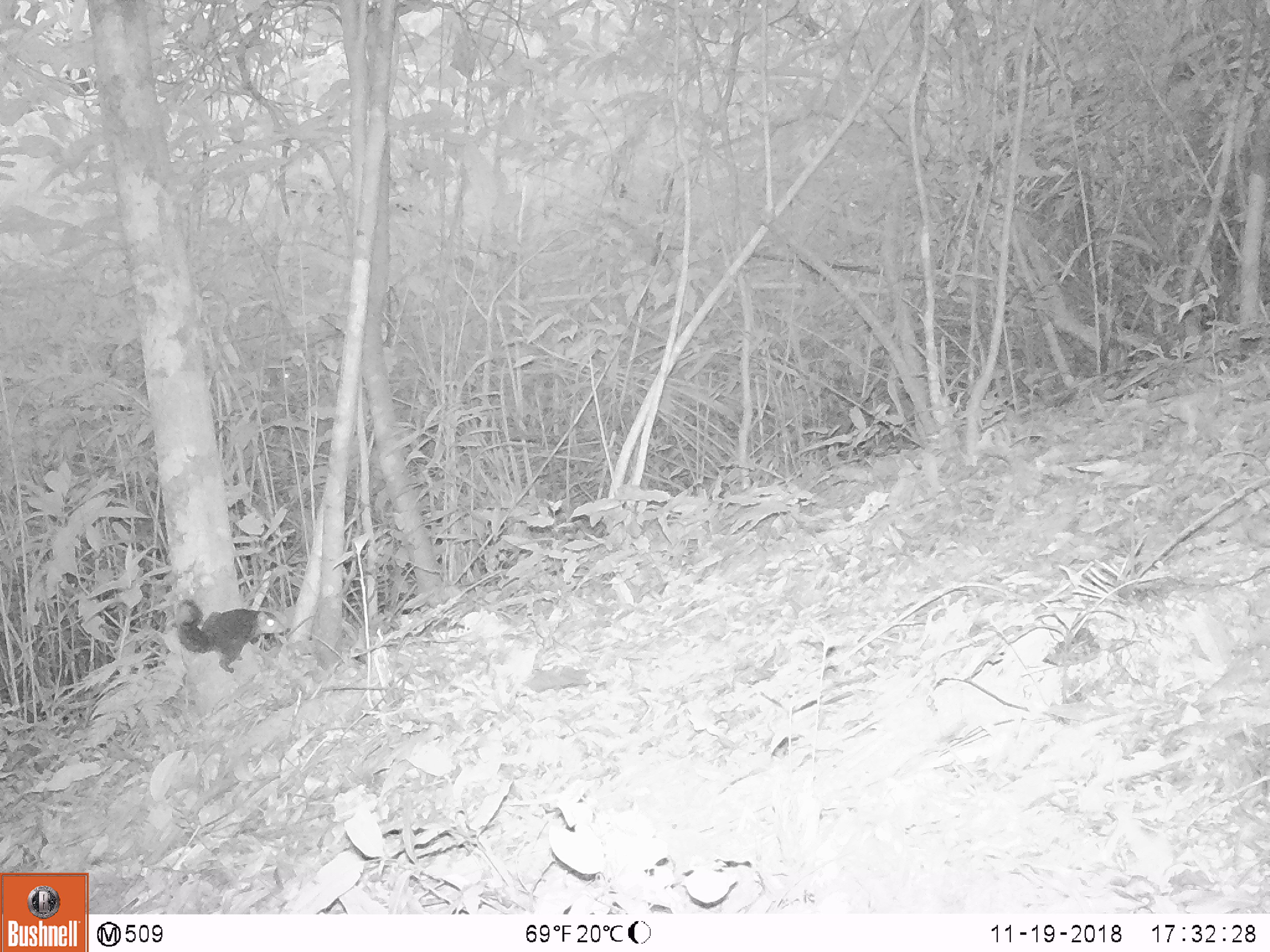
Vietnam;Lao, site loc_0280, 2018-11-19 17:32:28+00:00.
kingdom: Animalia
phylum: Chordata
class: Mammalia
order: Rodentia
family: Sciuridae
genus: Dremomys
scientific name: Dremomys rufigenis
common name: red-cheeked squirrel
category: red cheeked squirrel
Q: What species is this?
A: Red cheeked squirrel (red-cheeked squirrel) (Dremomys rufigenis).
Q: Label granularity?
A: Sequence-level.